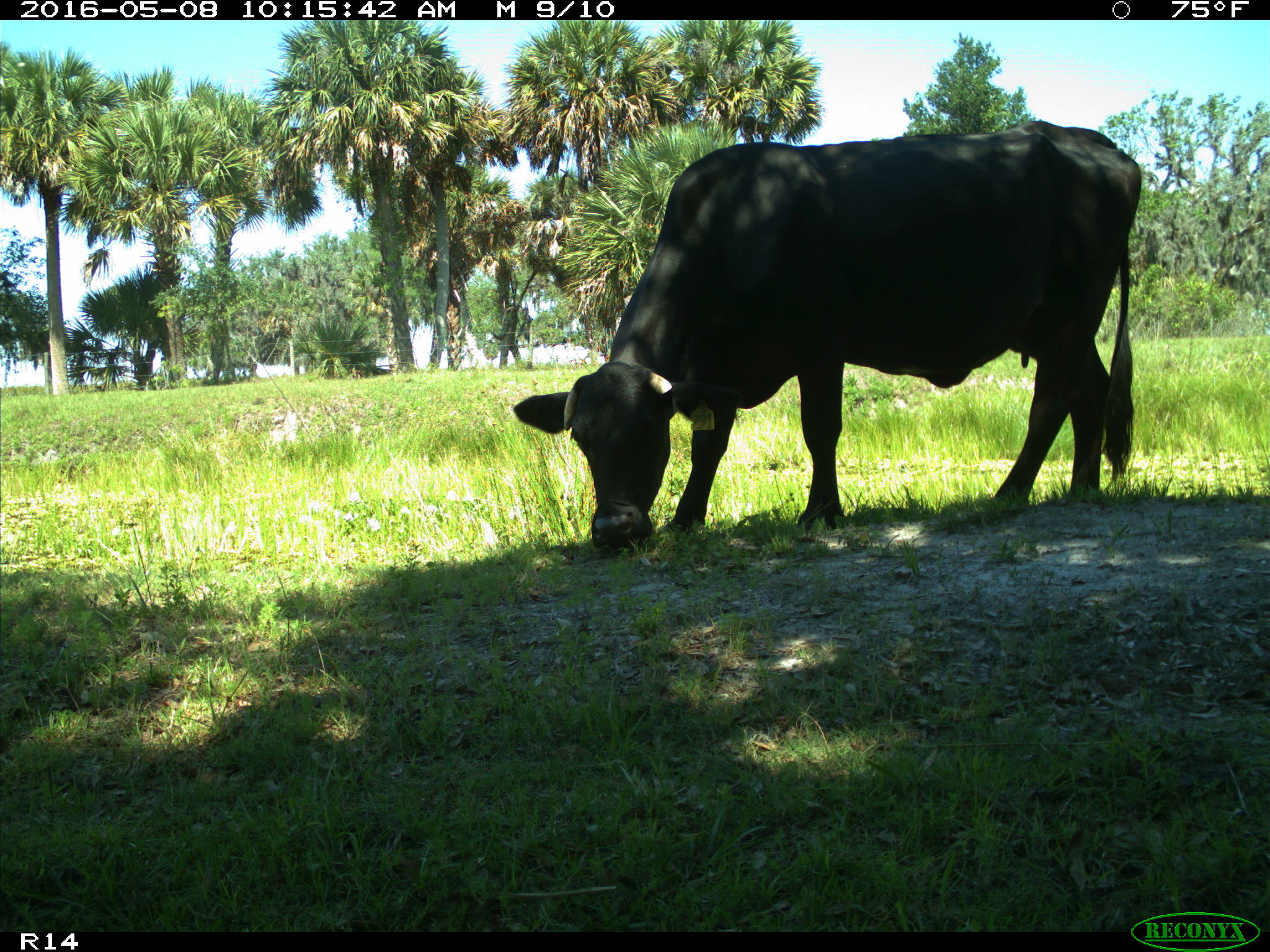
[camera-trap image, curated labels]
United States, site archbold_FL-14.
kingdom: Animalia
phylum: Chordata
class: Mammalia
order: Artiodactyla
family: Bovidae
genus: Bos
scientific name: Bos taurus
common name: domestic cow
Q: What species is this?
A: Bos taurus (domestic cow).